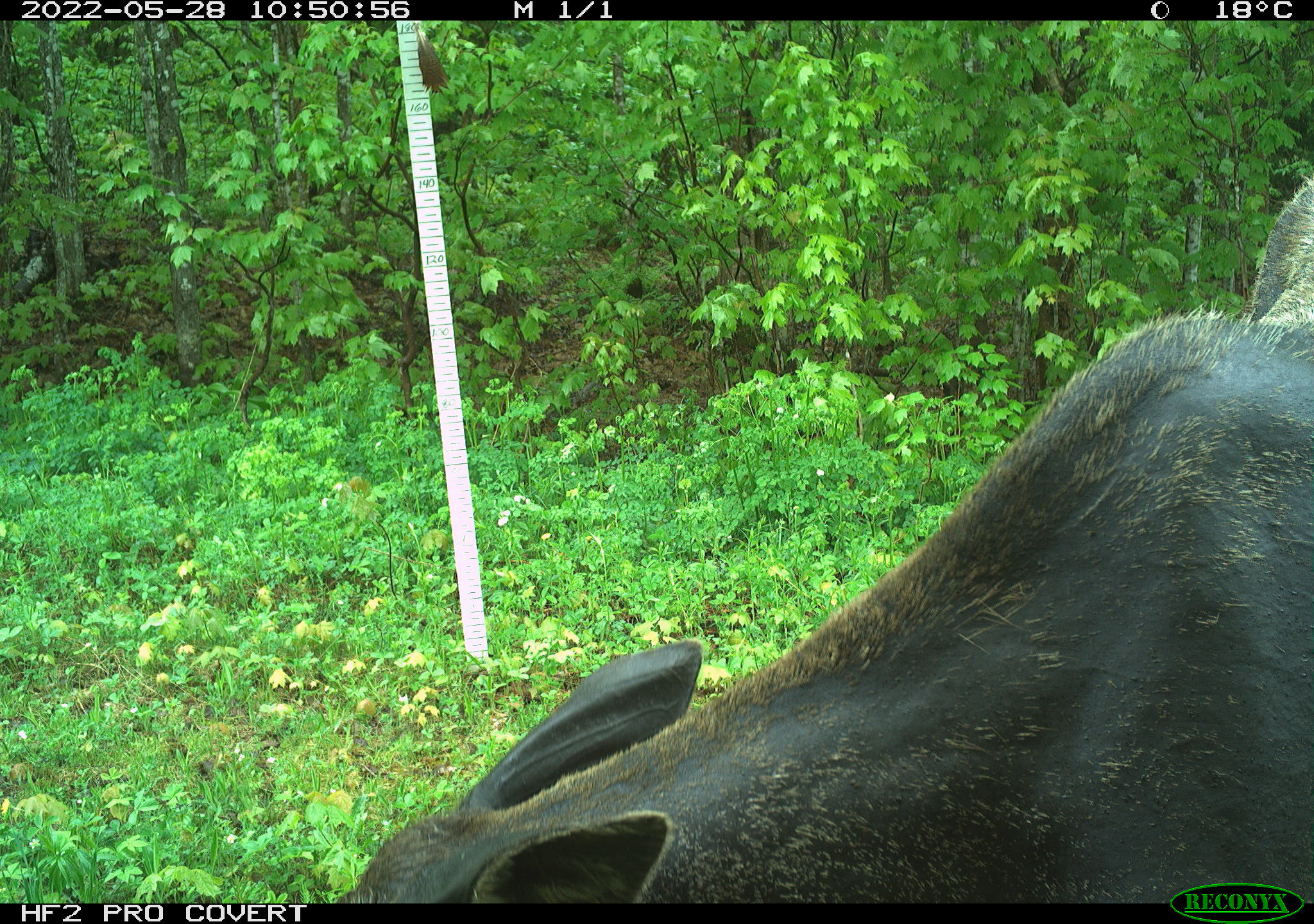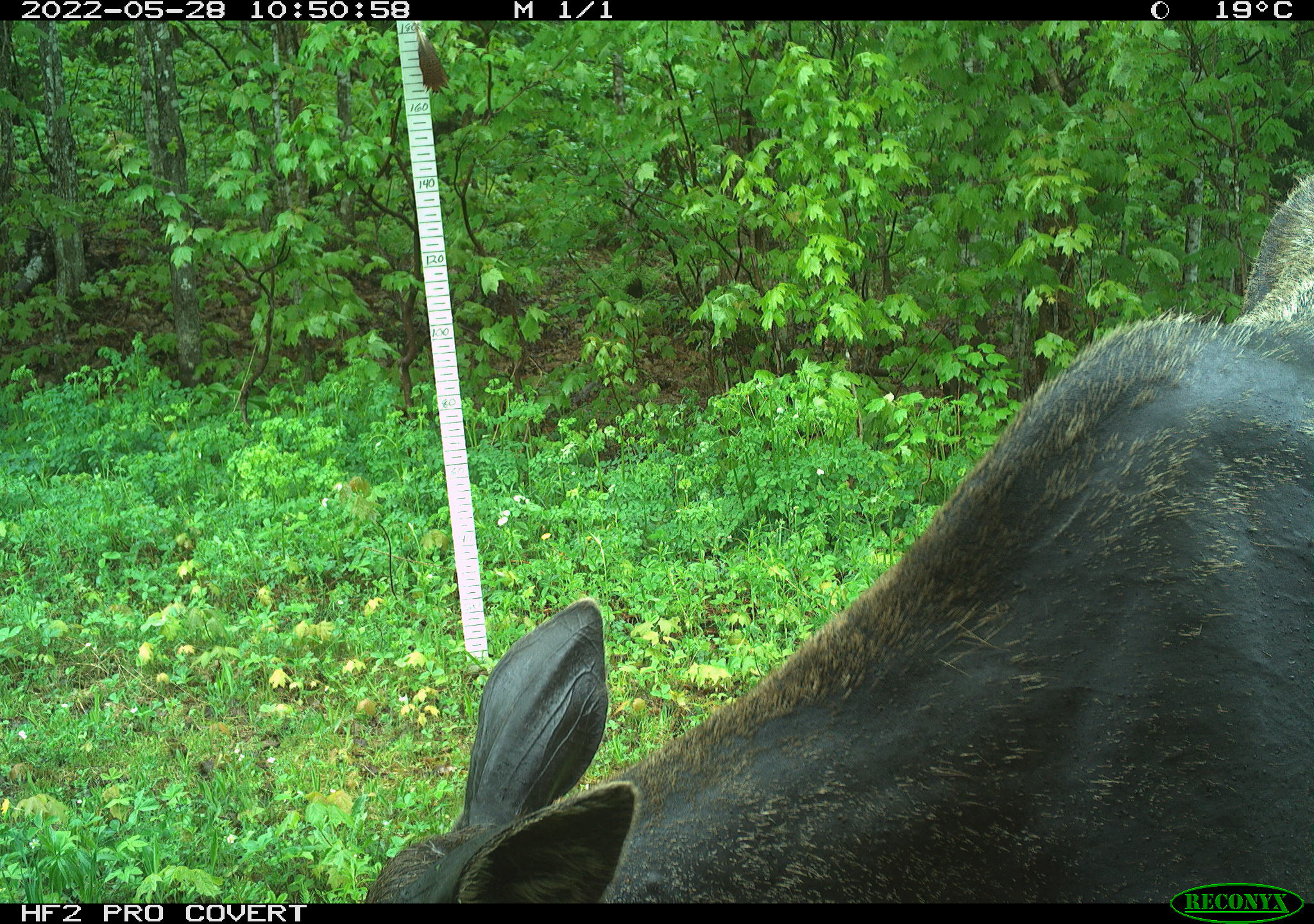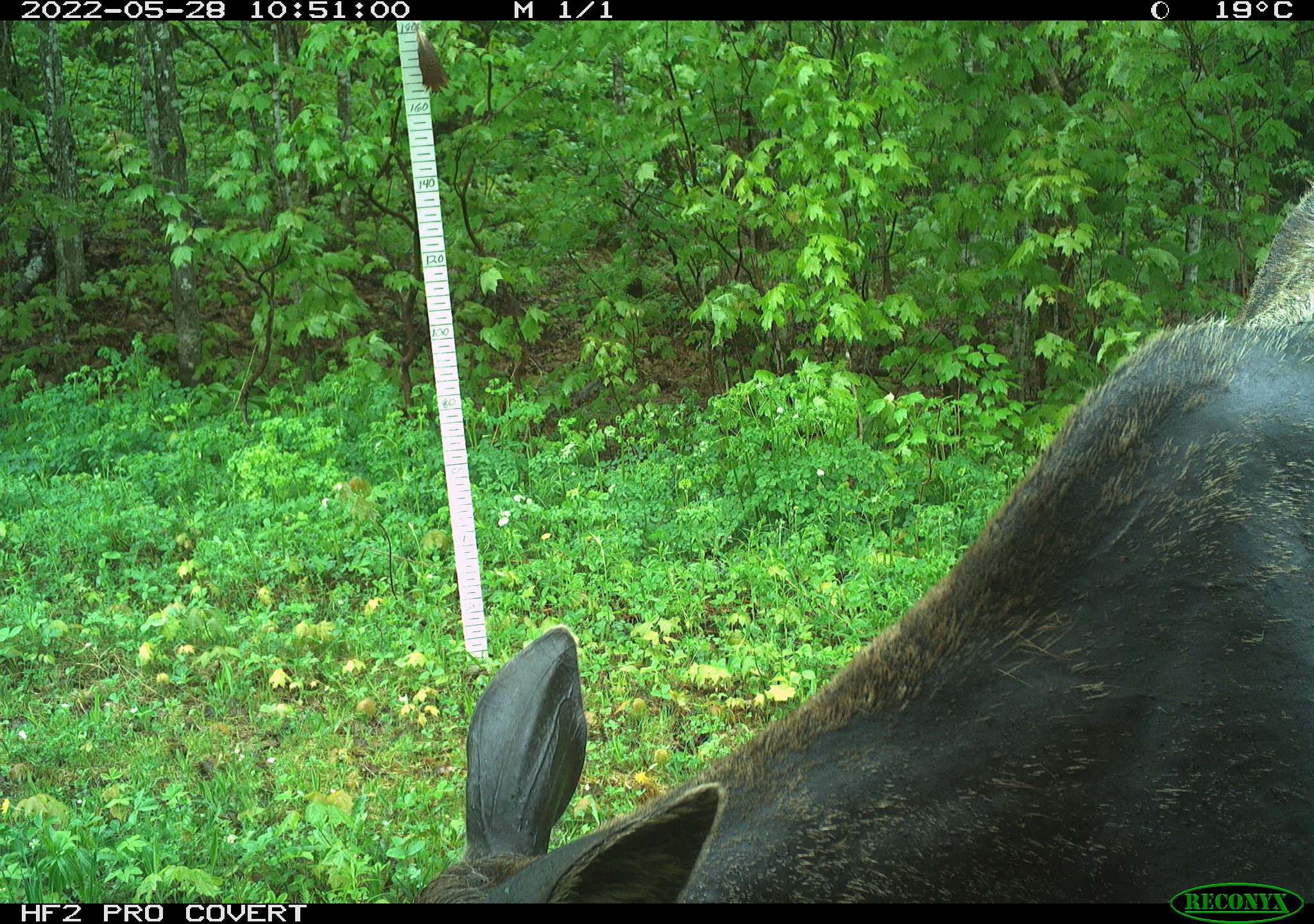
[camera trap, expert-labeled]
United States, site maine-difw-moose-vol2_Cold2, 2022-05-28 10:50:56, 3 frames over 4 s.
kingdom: Animalia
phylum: Chordata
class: Mammalia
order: Artiodactyla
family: Cervidae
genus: Alces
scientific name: Alces alces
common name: moose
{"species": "moose (Alces alces)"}